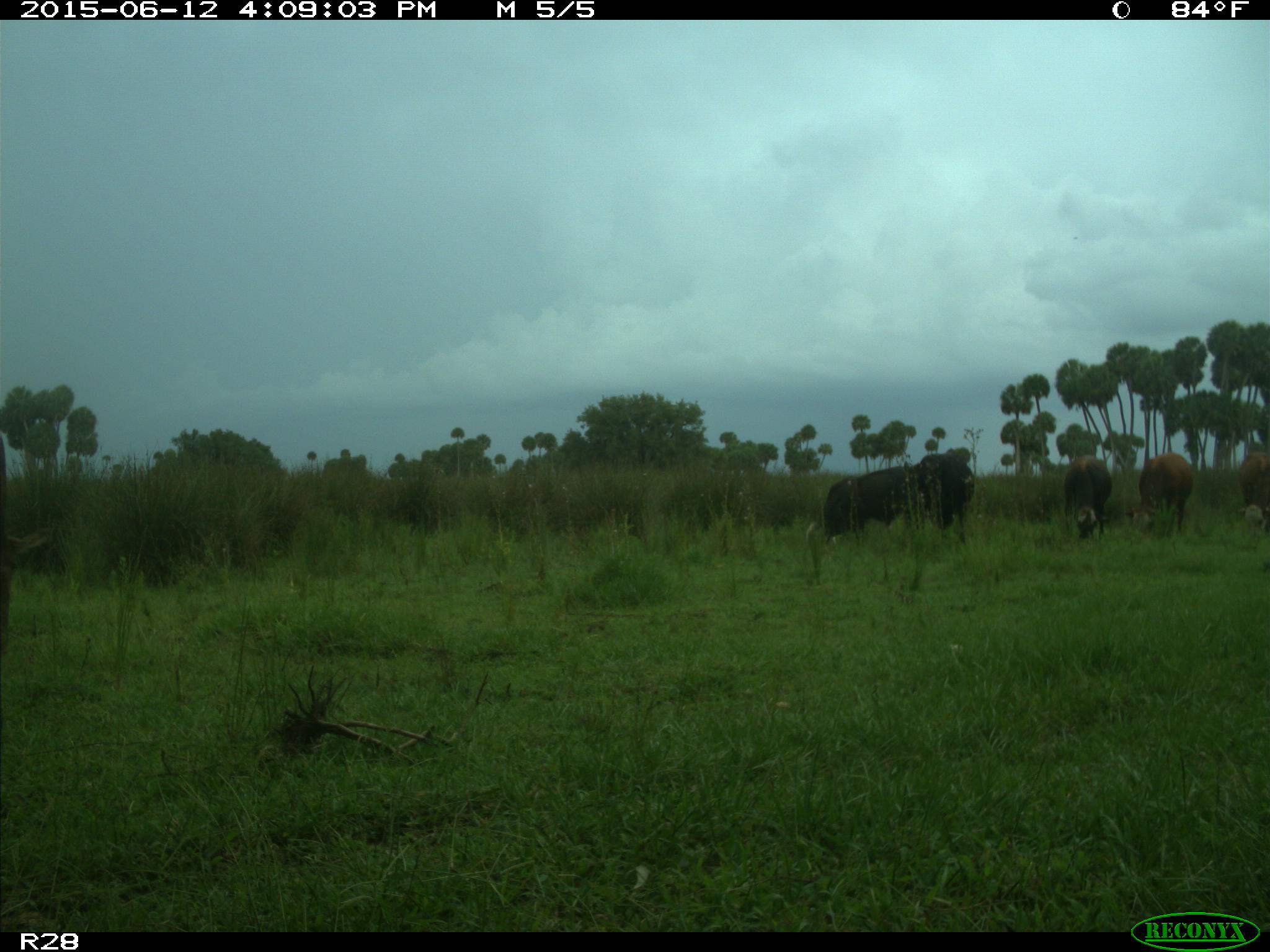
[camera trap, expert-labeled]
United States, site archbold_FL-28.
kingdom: Animalia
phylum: Chordata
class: Mammalia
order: Artiodactyla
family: Bovidae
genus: Bos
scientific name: Bos taurus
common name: domestic cow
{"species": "Bos taurus (domestic cow)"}